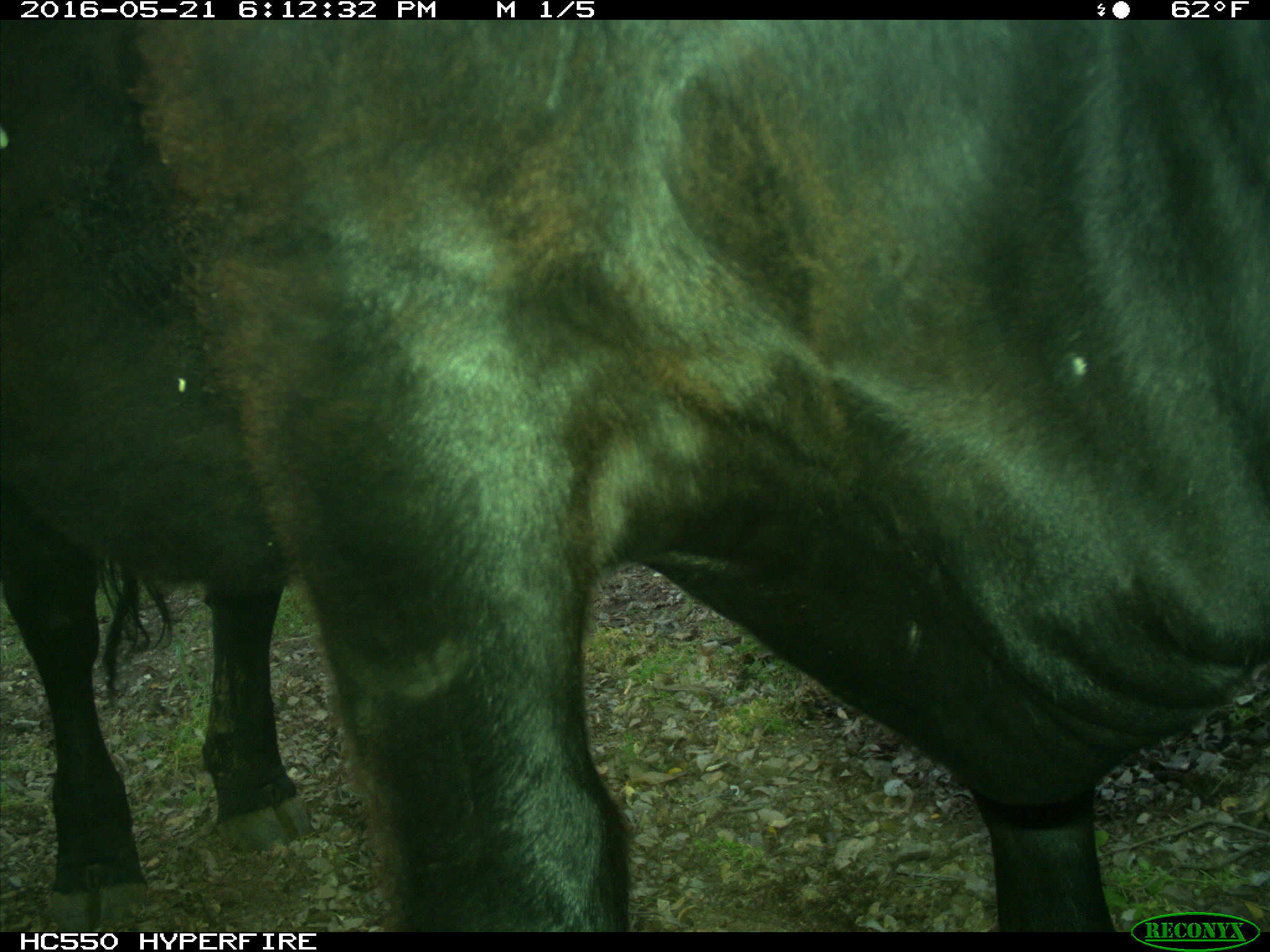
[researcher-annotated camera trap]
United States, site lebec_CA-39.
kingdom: Animalia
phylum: Chordata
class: Mammalia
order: Artiodactyla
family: Bovidae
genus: Bos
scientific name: Bos taurus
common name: domestic cow